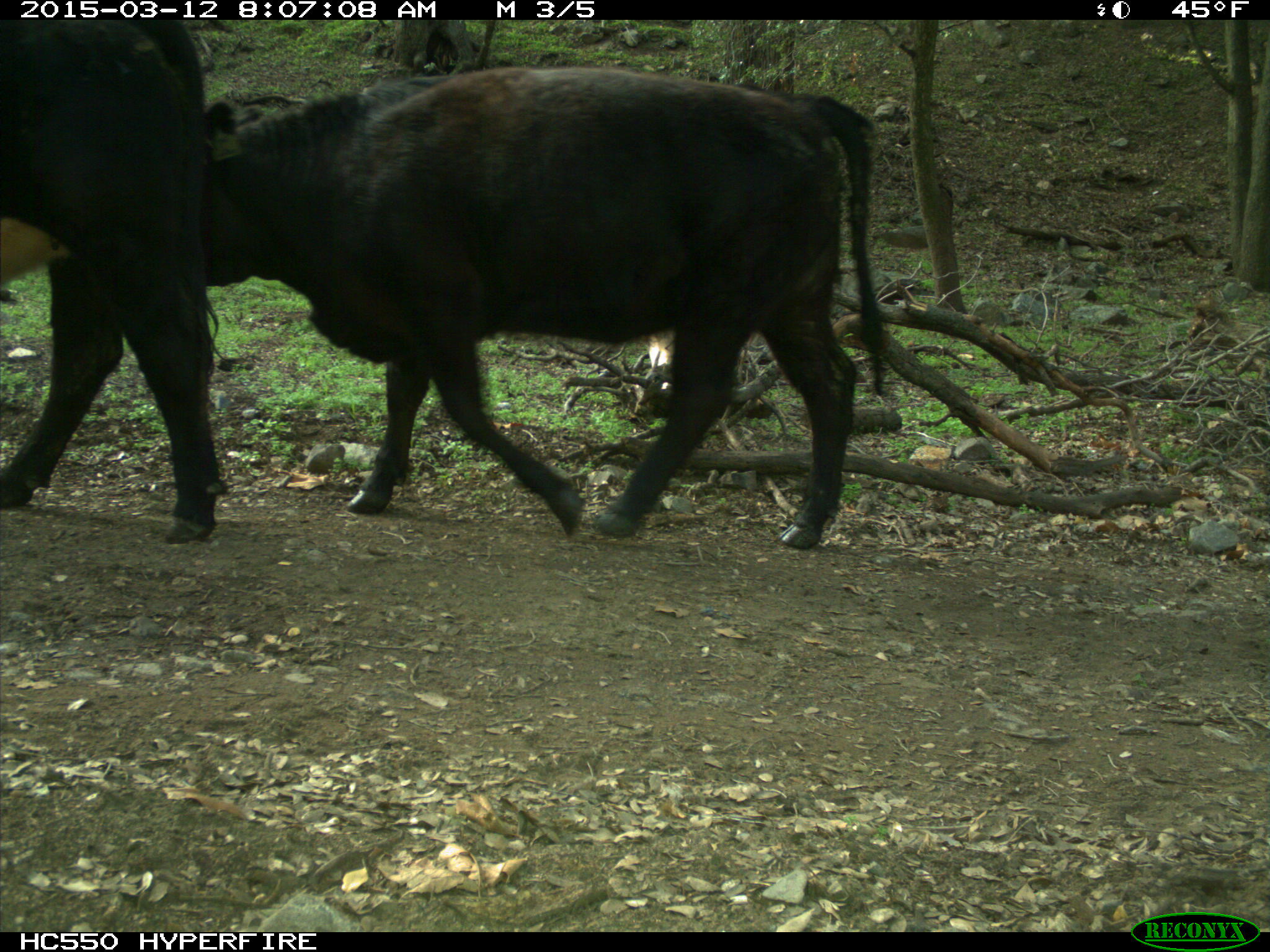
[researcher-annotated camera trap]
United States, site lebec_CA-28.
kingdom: Animalia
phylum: Chordata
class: Mammalia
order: Artiodactyla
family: Bovidae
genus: Bos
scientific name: Bos taurus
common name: domestic cow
Bos taurus (domestic cow).